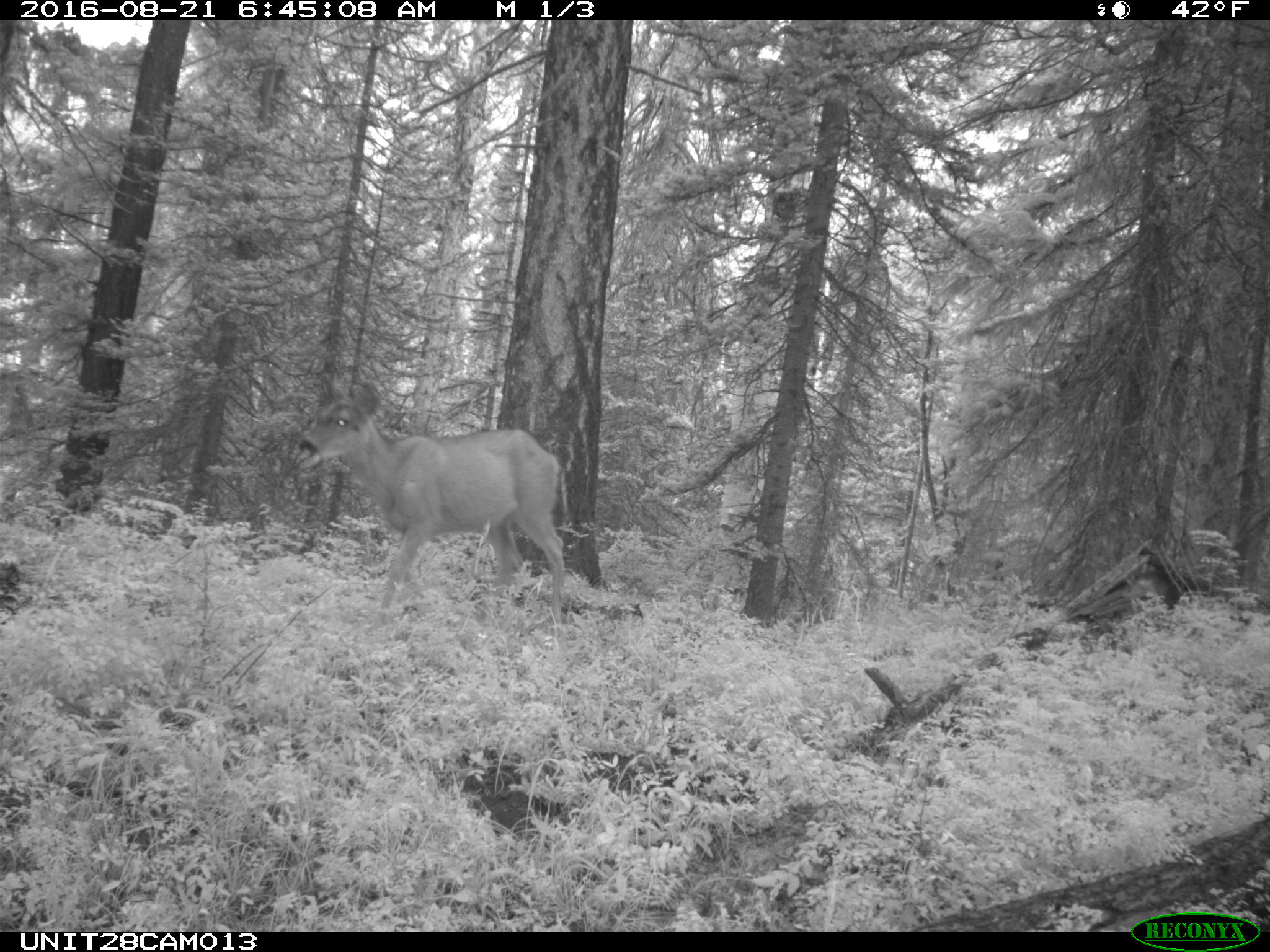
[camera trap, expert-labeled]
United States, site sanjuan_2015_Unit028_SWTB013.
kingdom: Animalia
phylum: Chordata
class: Mammalia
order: Artiodactyla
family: Cervidae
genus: Odocoileus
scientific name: Odocoileus hemionus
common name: mule deer